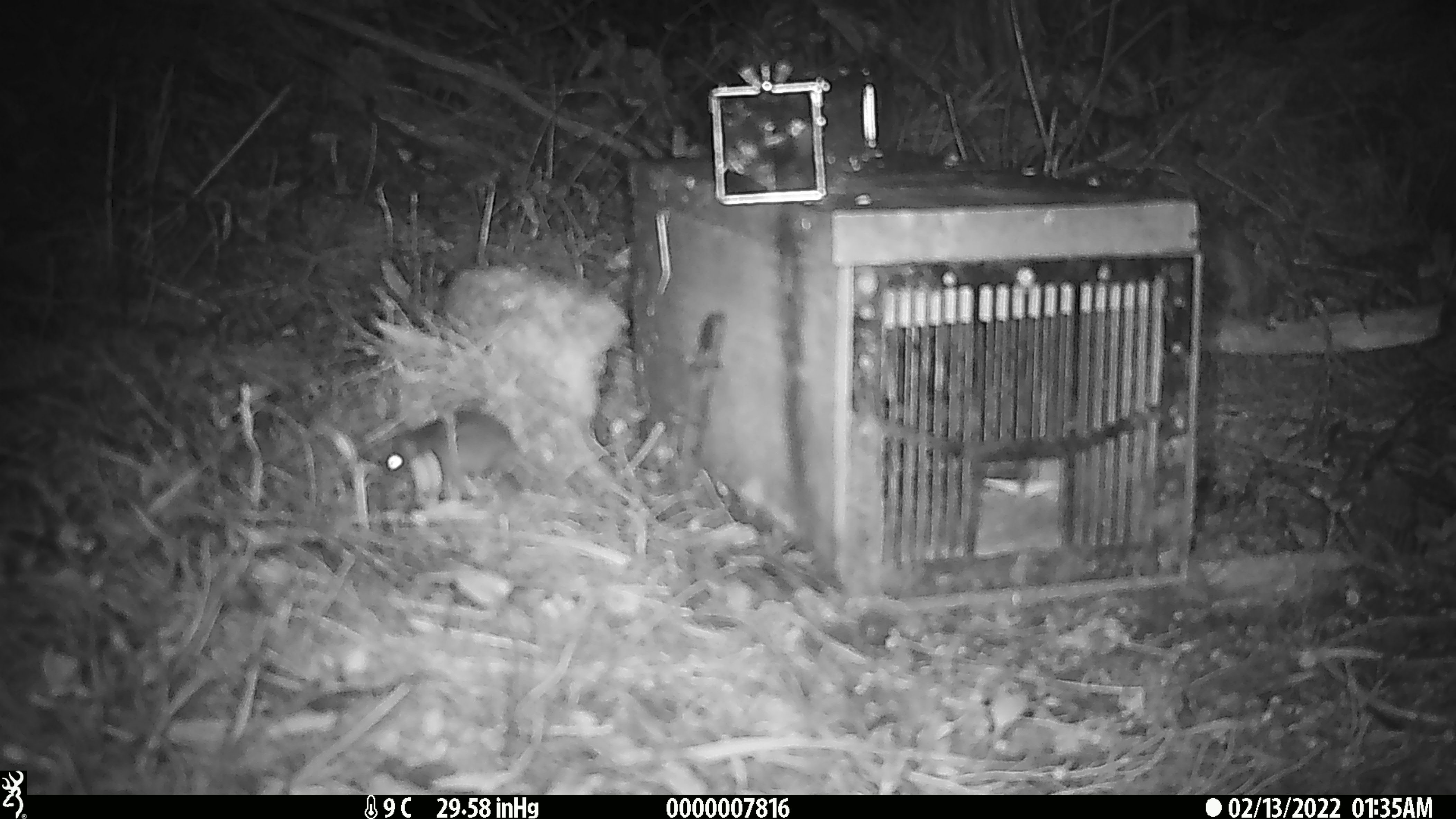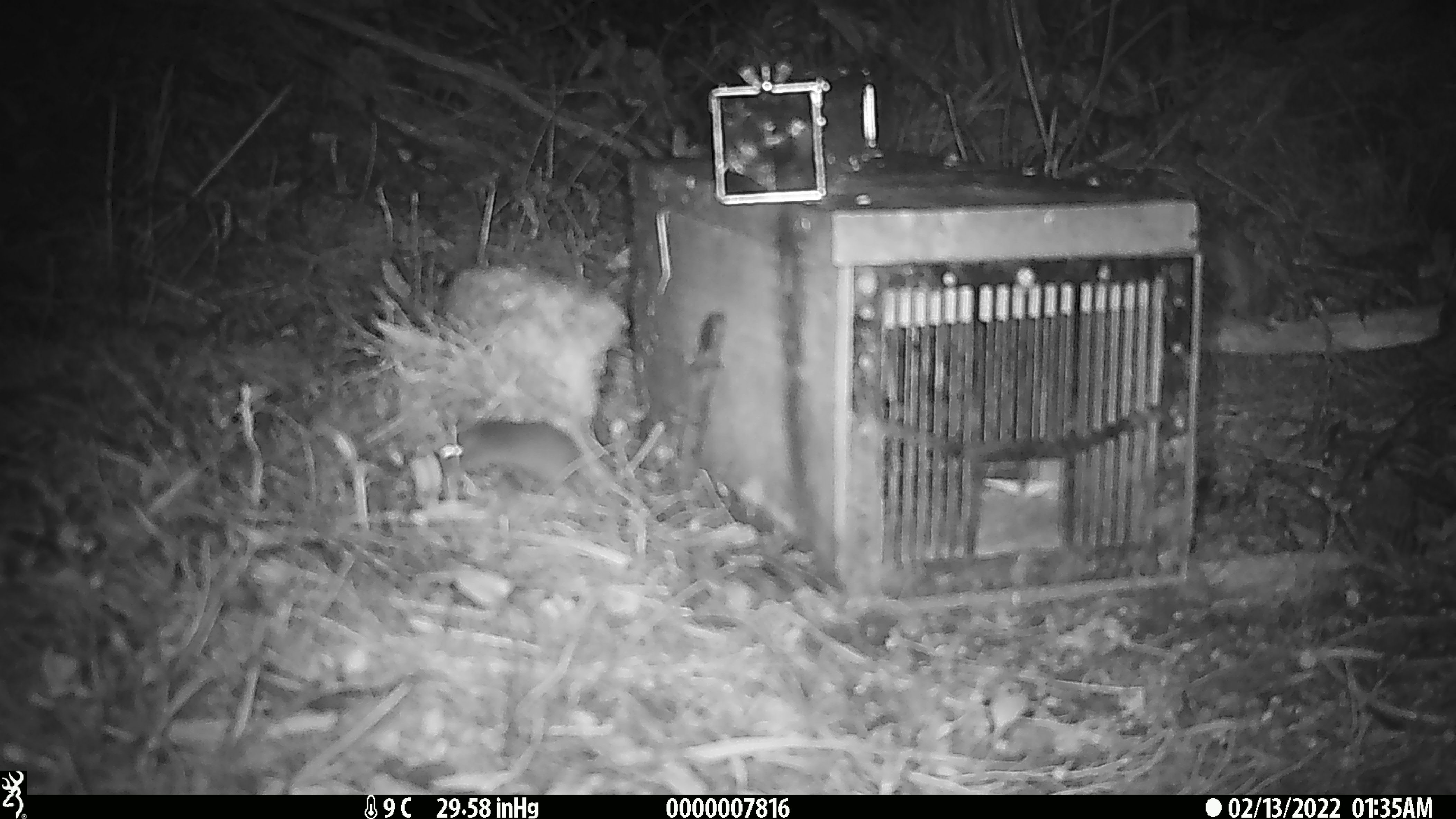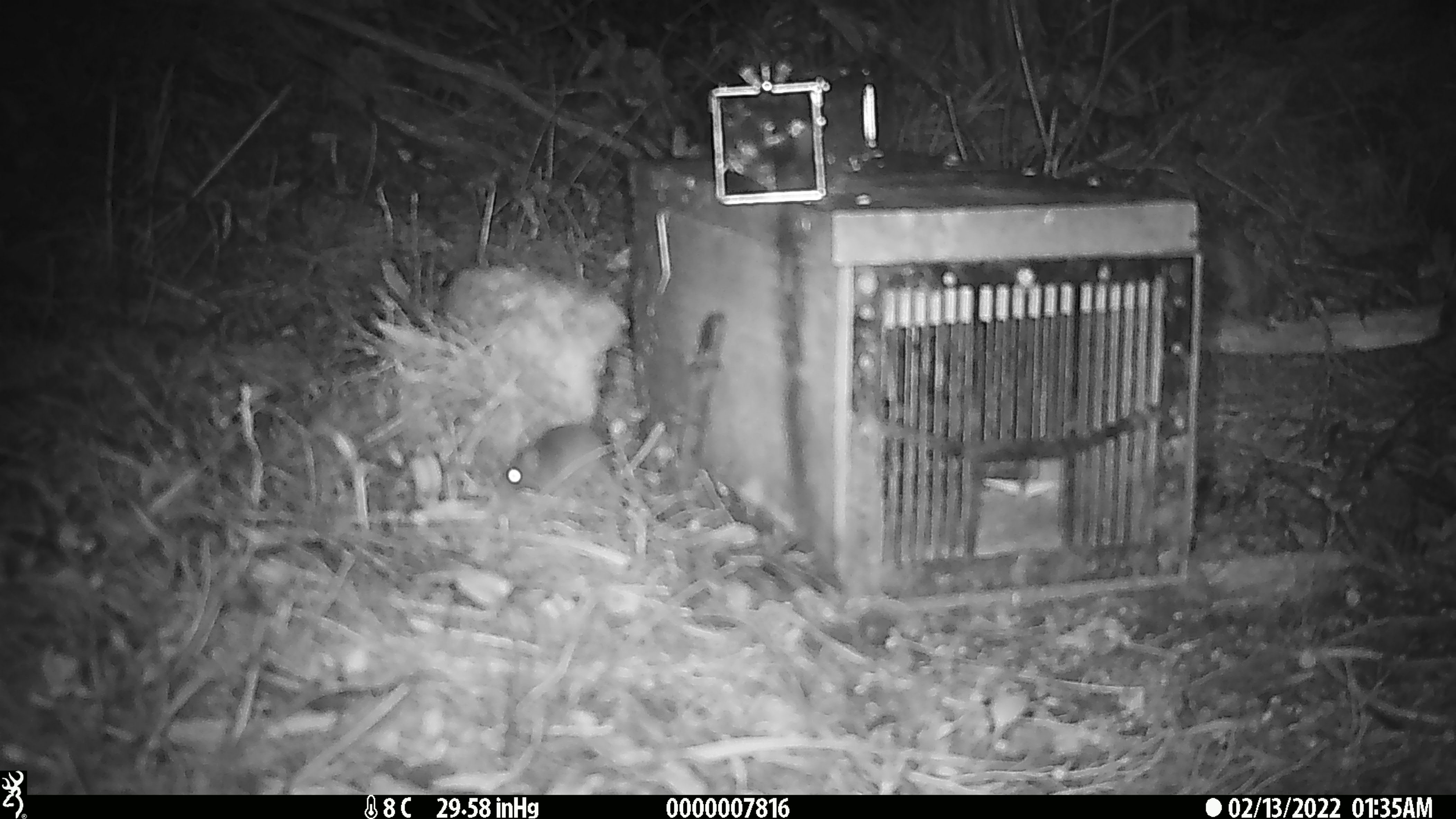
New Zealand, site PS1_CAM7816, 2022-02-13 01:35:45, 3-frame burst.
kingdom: Animalia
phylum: Chordata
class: Mammalia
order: Rodentia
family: Muridae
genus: Mus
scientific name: Mus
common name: mouse